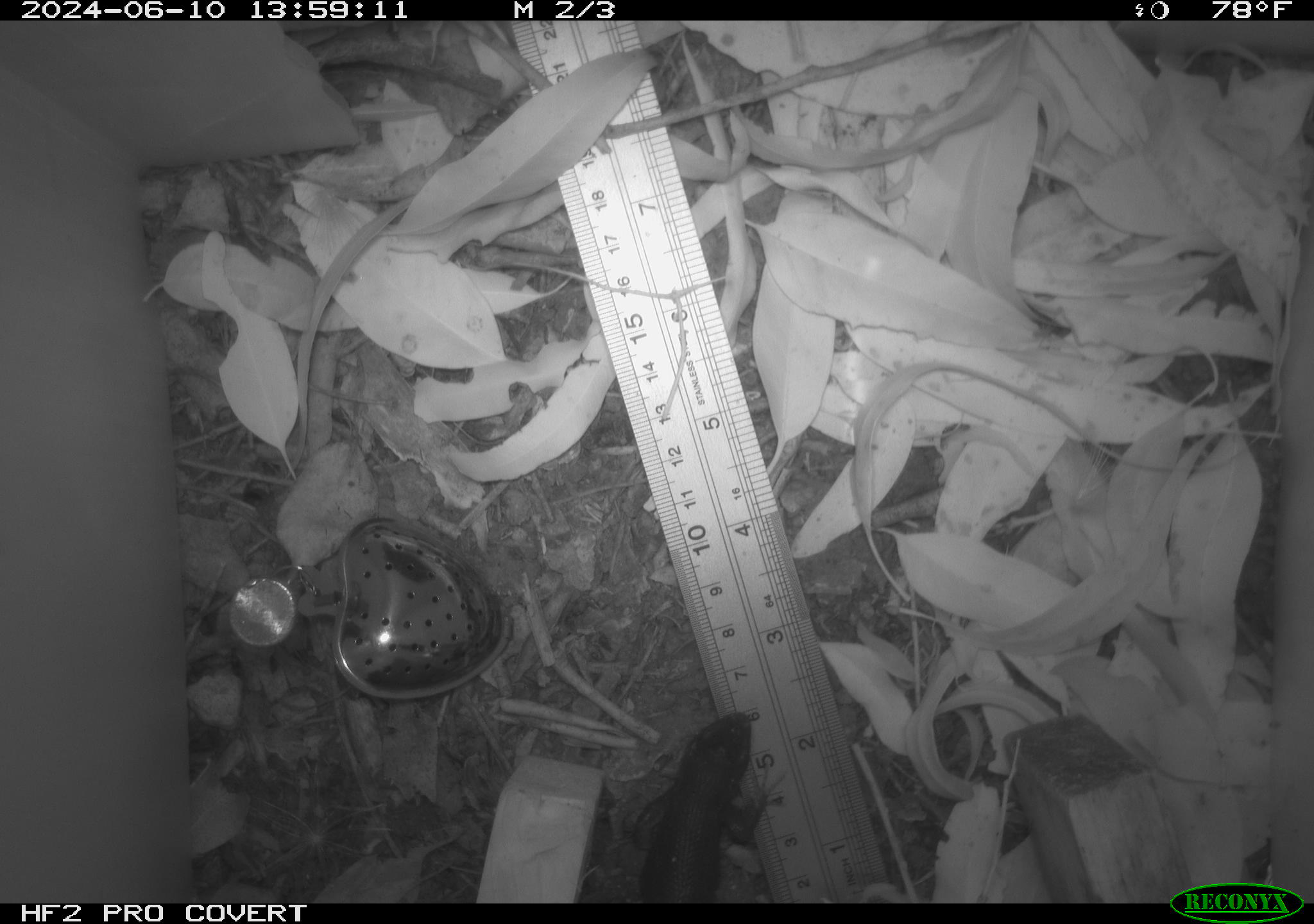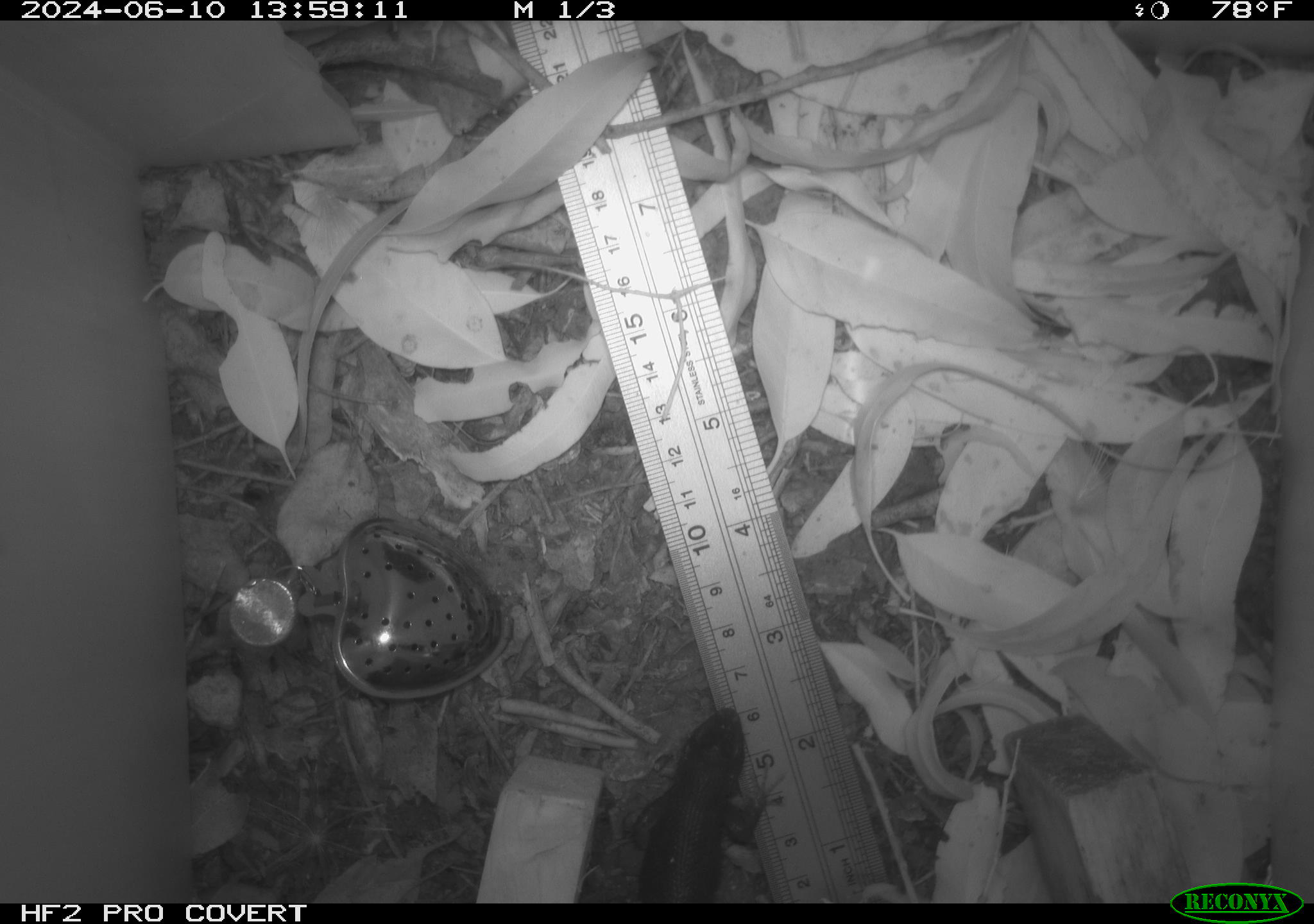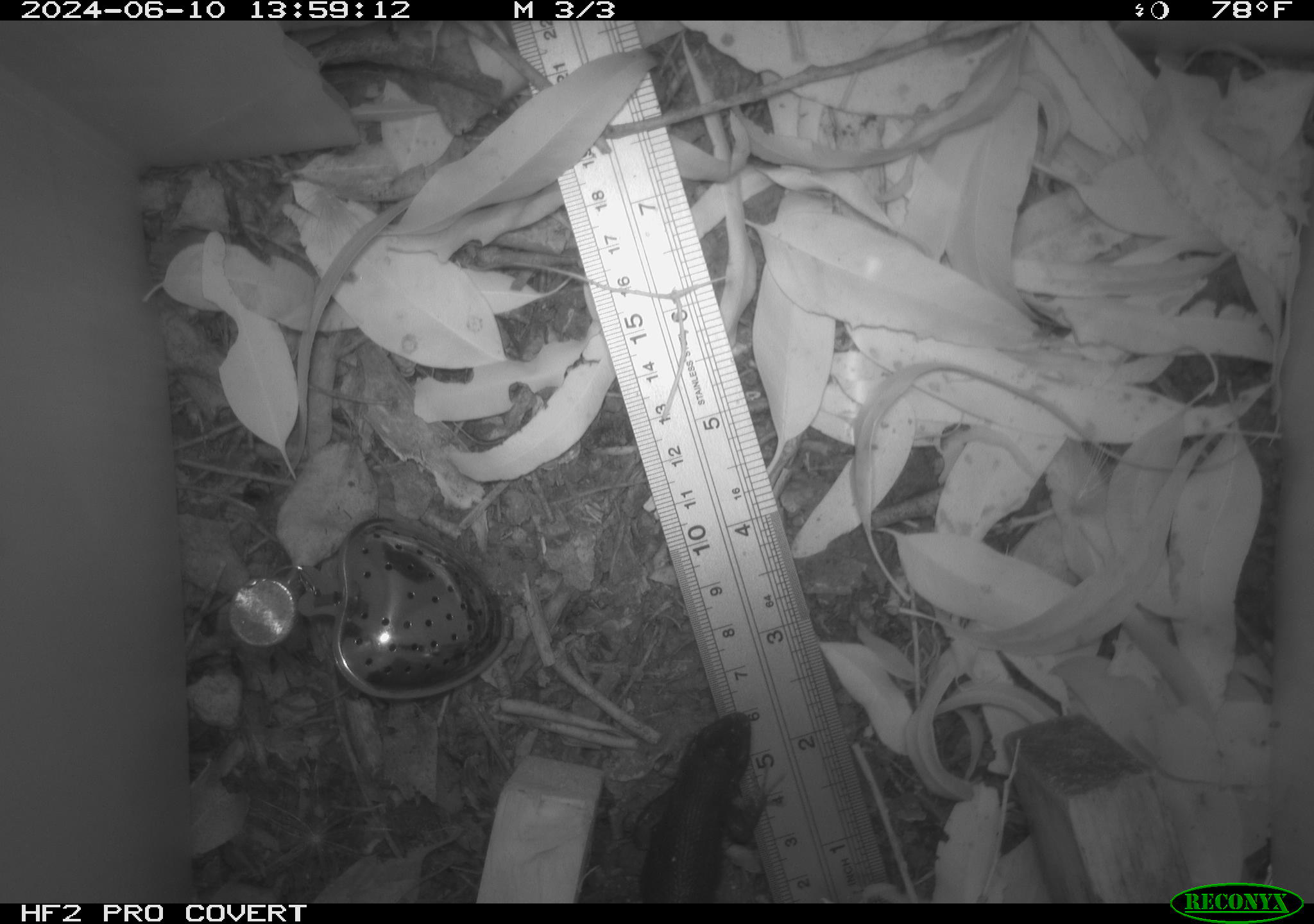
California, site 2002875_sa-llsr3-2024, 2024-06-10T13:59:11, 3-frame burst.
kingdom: Animalia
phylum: Chordata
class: Reptilia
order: Squamata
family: Phrynosomatidae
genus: Sceloporus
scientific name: Sceloporus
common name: spiny lizards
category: sceloporus species